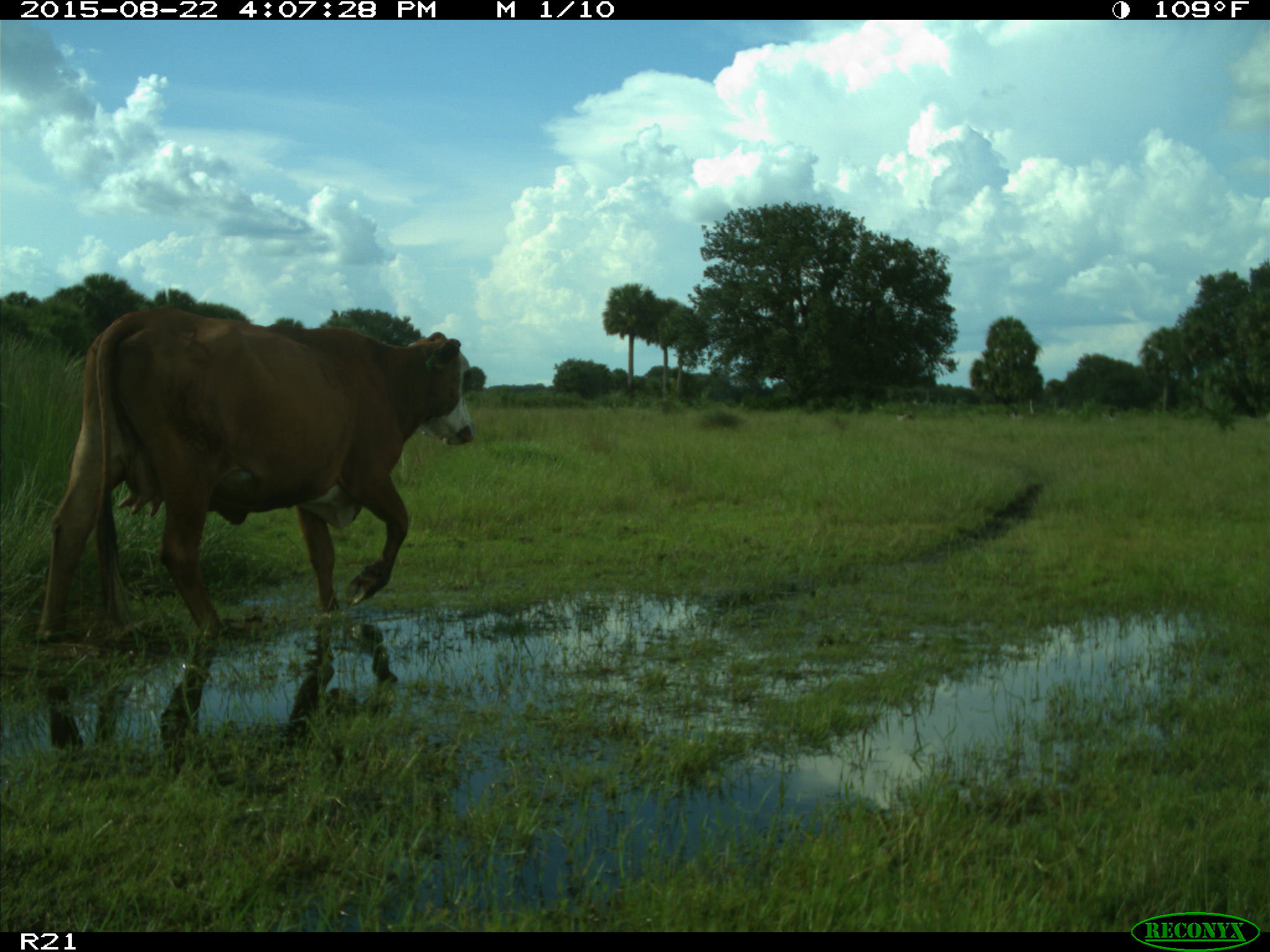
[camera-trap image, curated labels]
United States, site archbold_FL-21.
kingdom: Animalia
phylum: Chordata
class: Mammalia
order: Artiodactyla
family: Bovidae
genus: Bos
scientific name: Bos taurus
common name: domestic cow